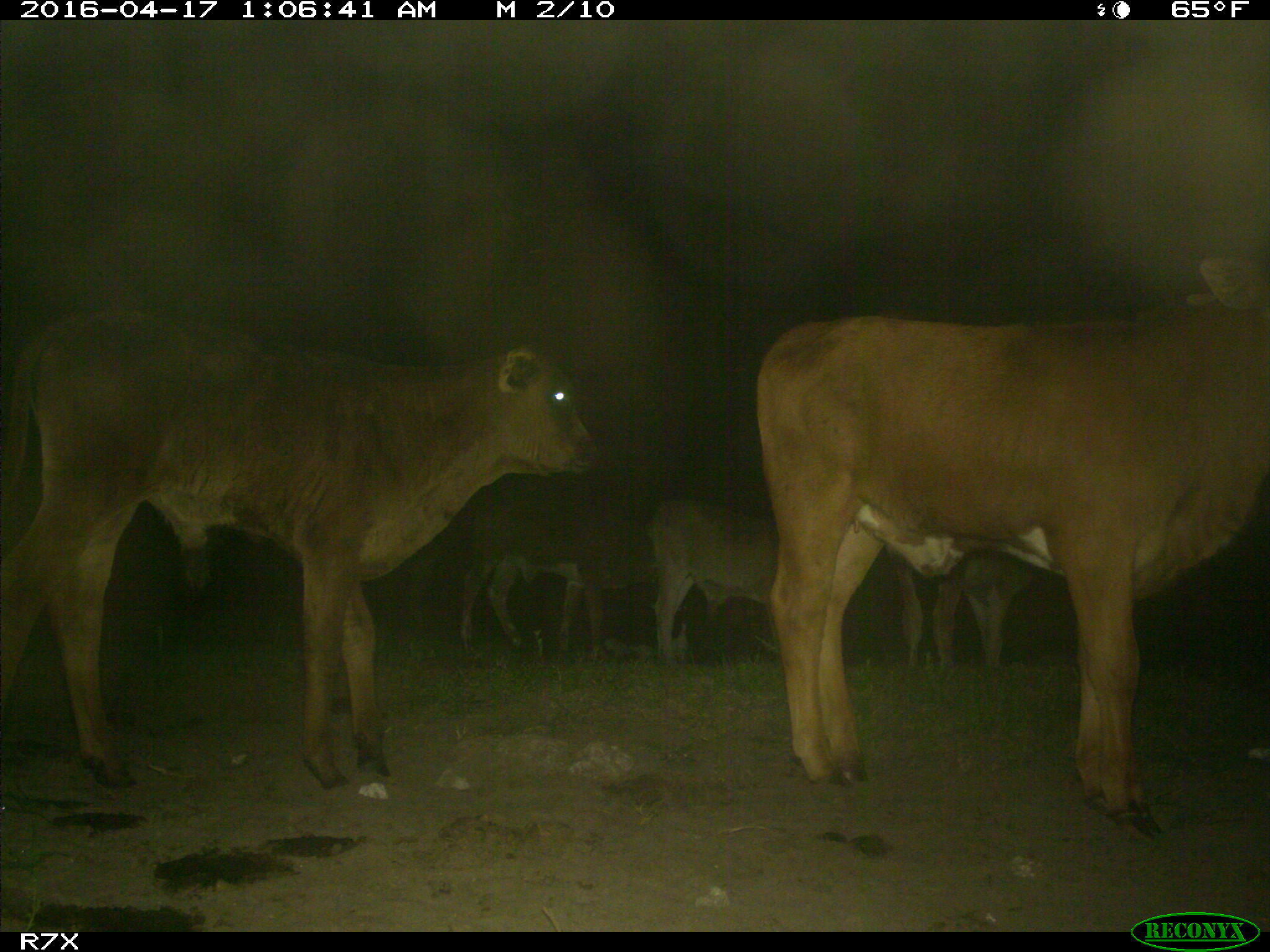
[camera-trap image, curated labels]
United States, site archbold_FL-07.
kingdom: Animalia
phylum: Chordata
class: Mammalia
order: Artiodactyla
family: Bovidae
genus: Bos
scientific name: Bos taurus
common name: domestic cow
Bos taurus (domestic cow).